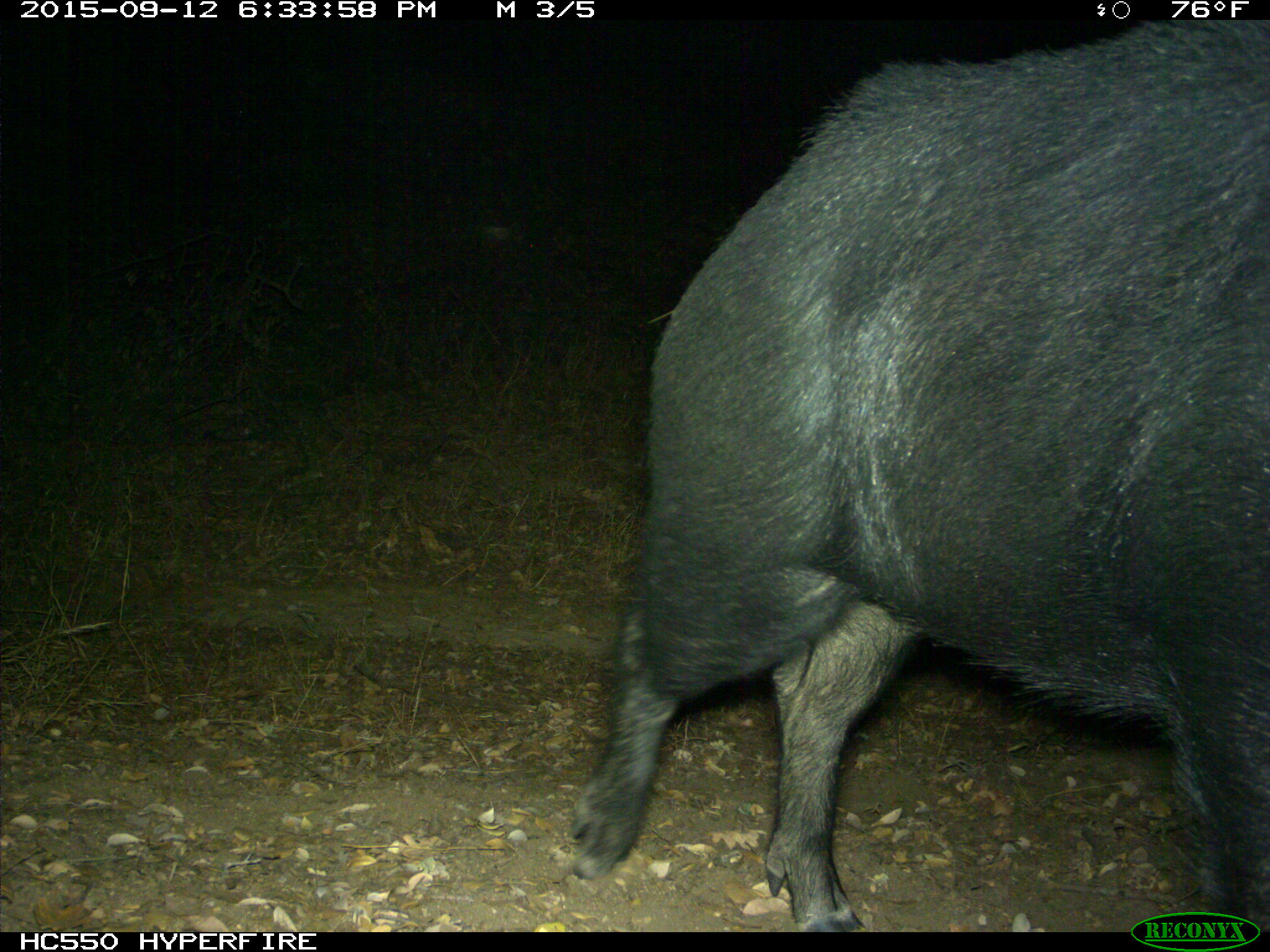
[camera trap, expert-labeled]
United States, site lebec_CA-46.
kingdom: Animalia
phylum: Chordata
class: Mammalia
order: Artiodactyla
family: Suidae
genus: Sus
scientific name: Sus scrofa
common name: wild boar